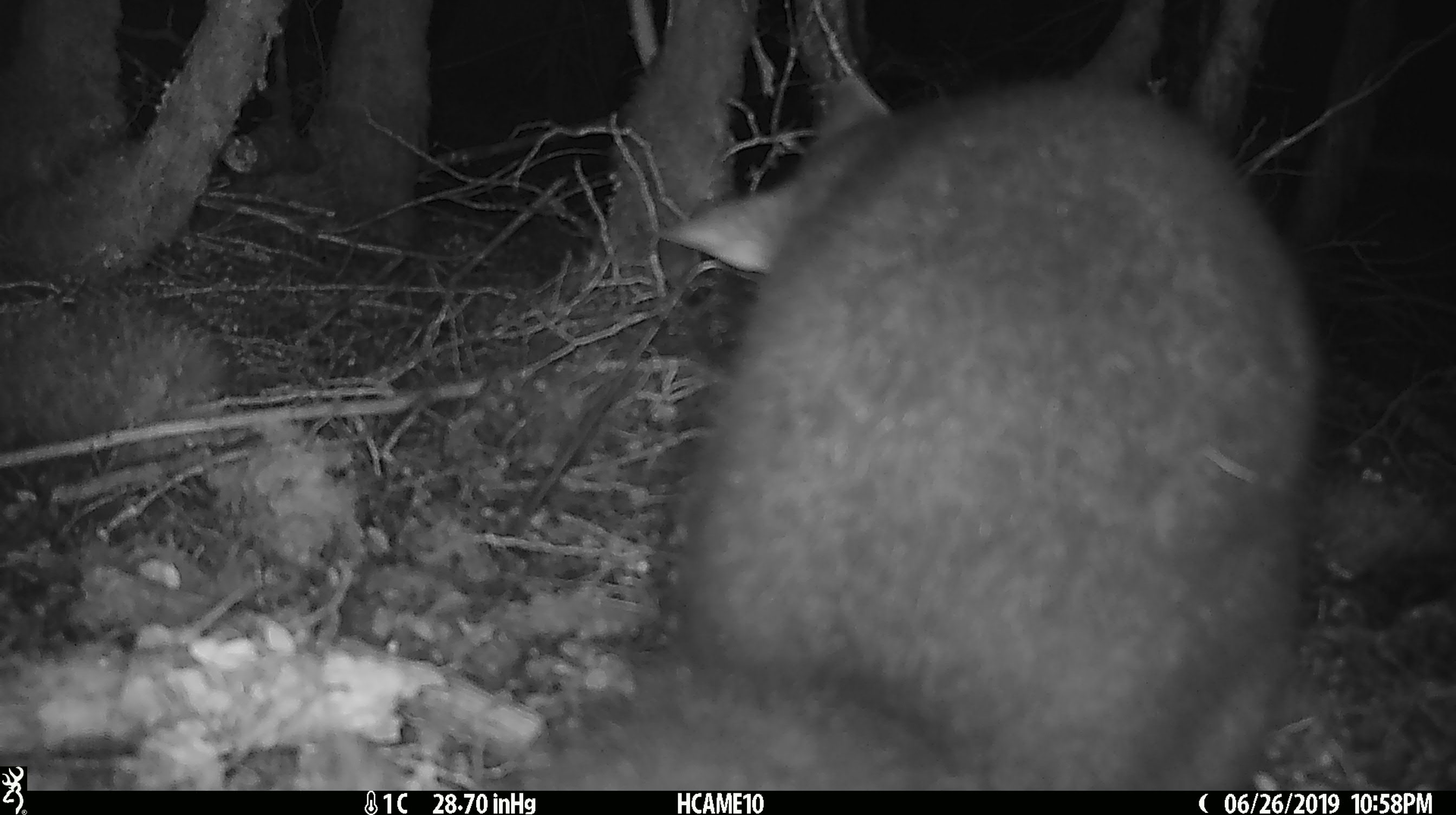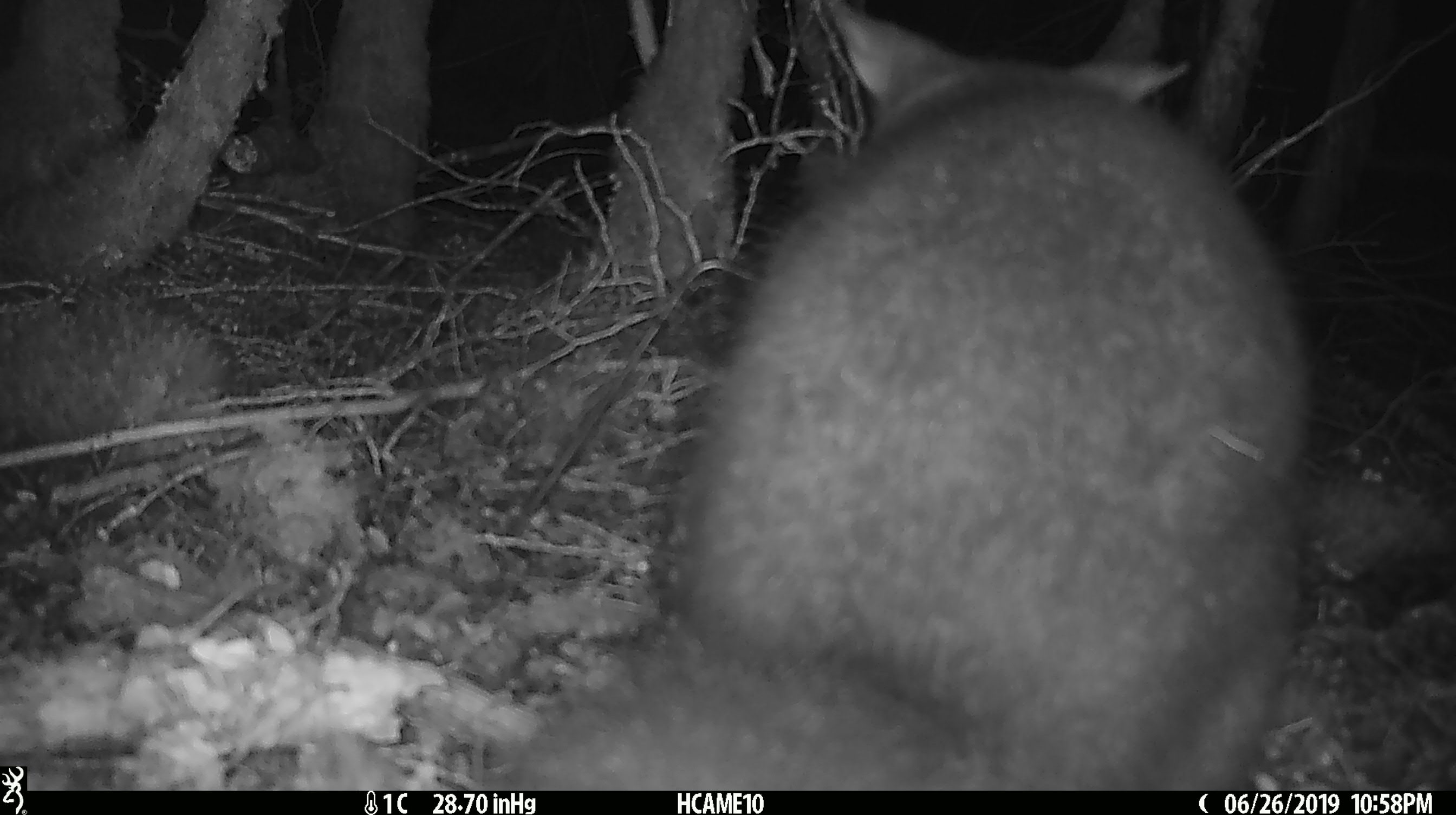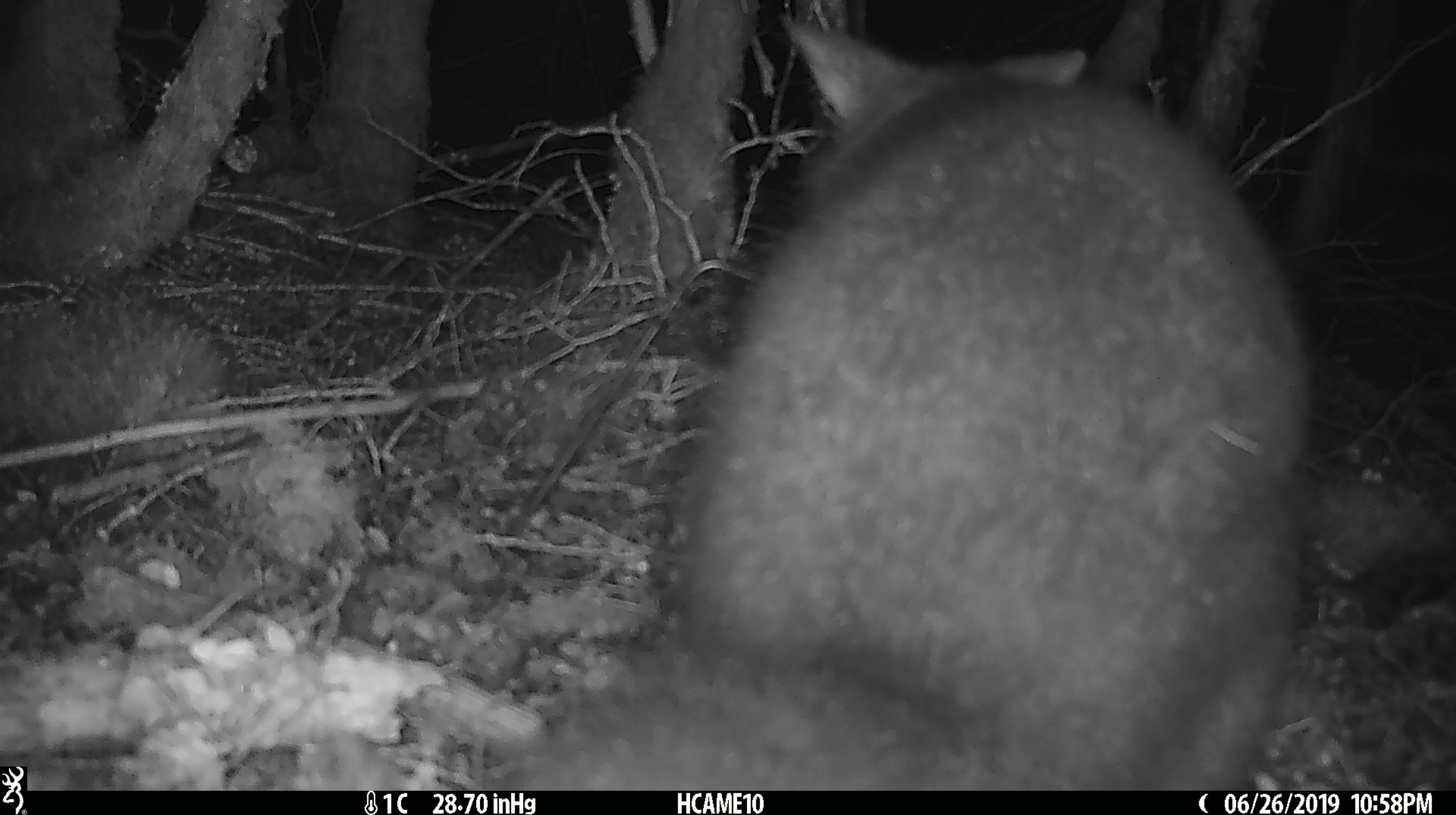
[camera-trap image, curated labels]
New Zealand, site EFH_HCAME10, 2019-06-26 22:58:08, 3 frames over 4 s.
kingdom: Animalia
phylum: Chordata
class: Mammalia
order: Diprotodontia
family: Phalangeridae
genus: Trichosurus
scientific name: Trichosurus vulpecula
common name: common brushtail possum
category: possum